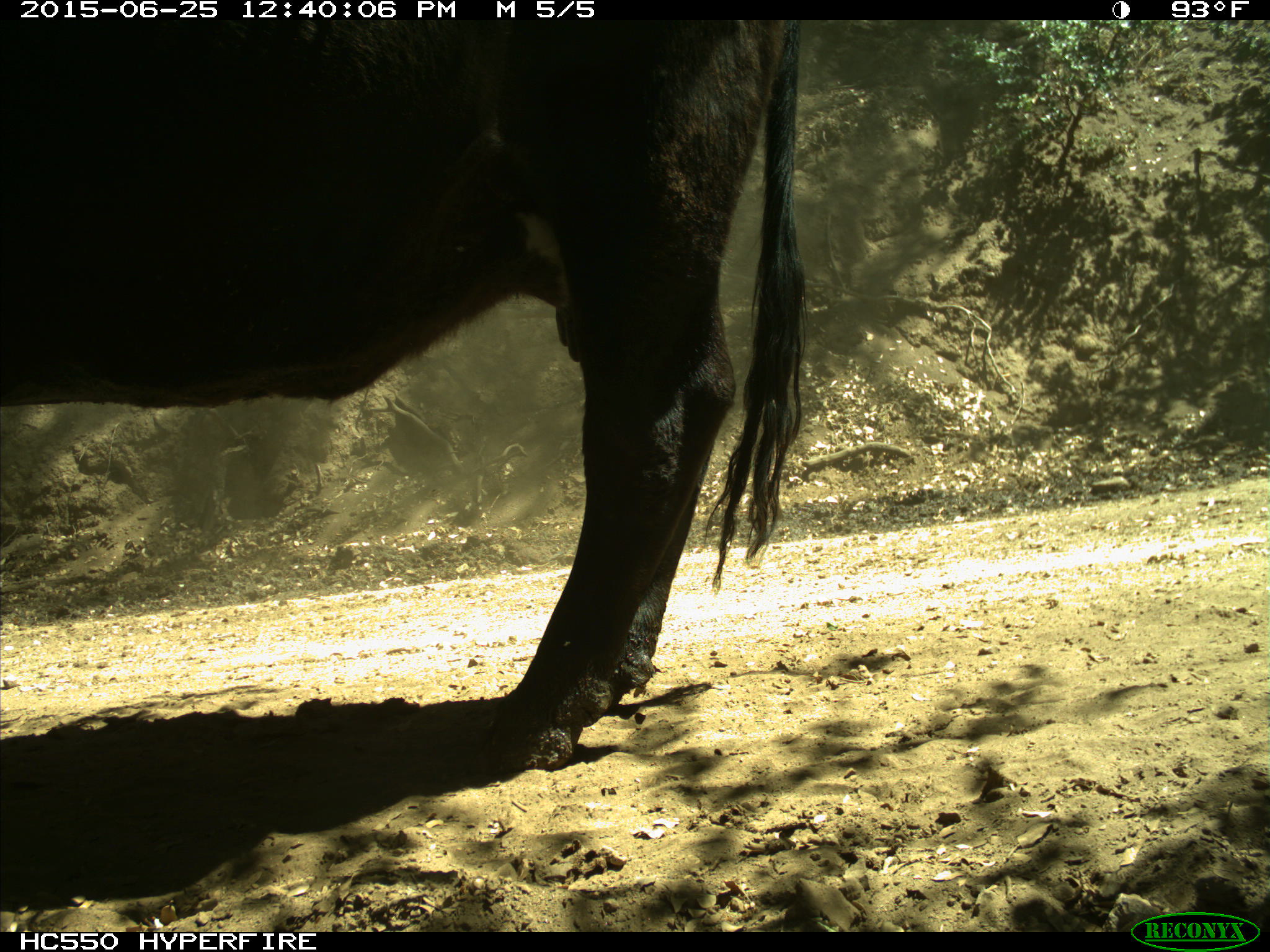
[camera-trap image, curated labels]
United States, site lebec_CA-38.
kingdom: Animalia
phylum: Chordata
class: Mammalia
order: Artiodactyla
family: Bovidae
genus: Bos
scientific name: Bos taurus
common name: domestic cow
Bos taurus (domestic cow).